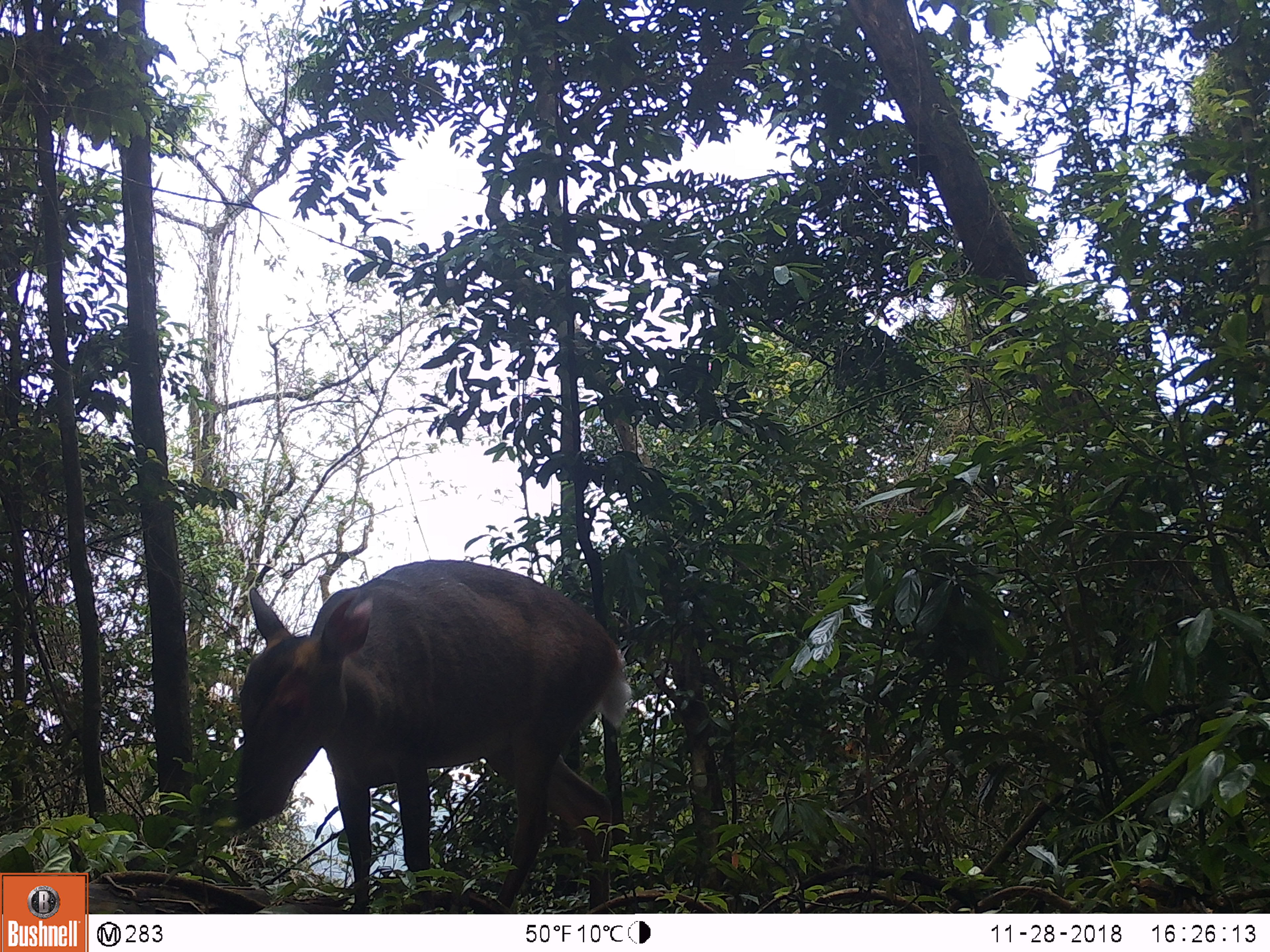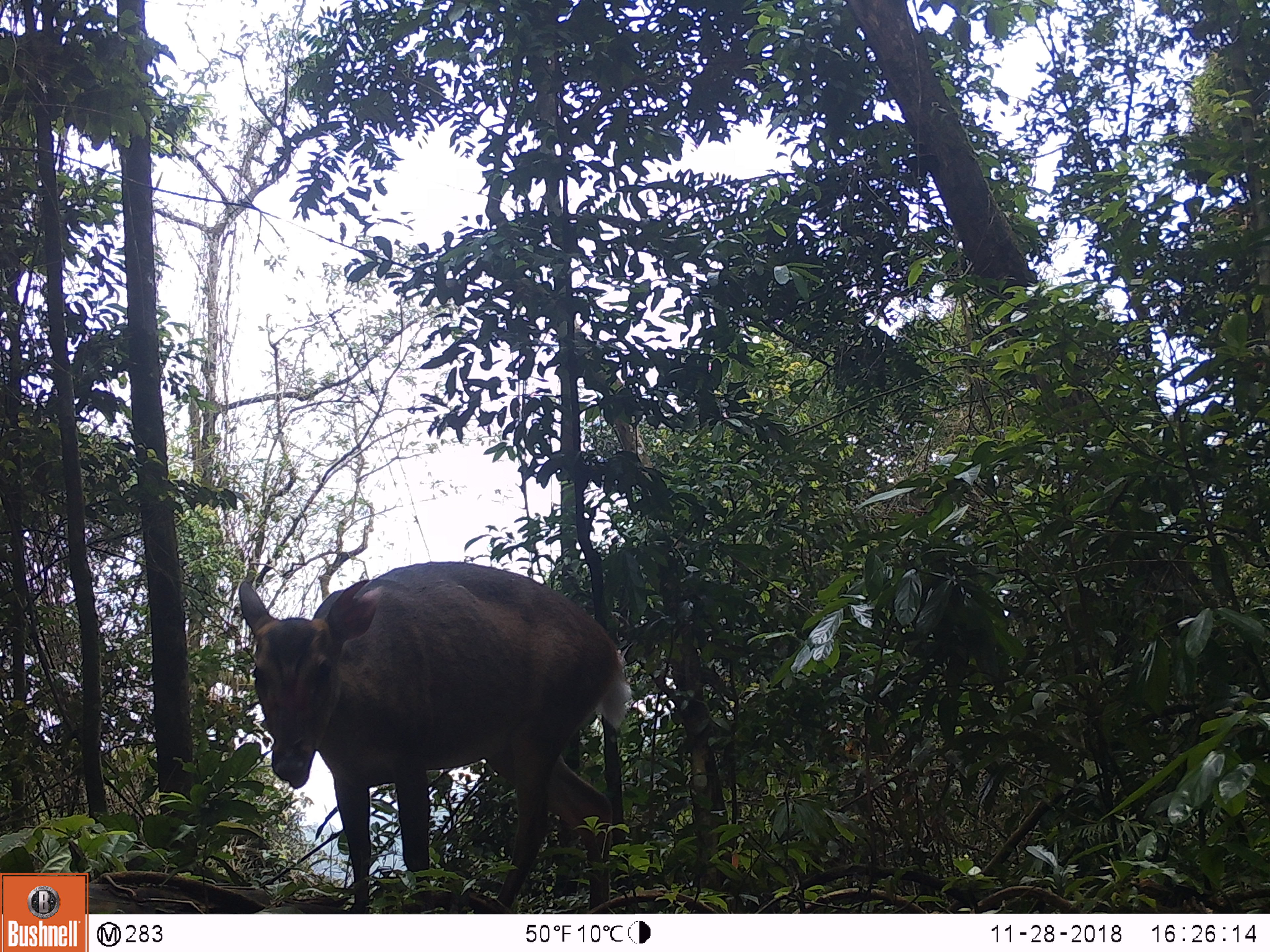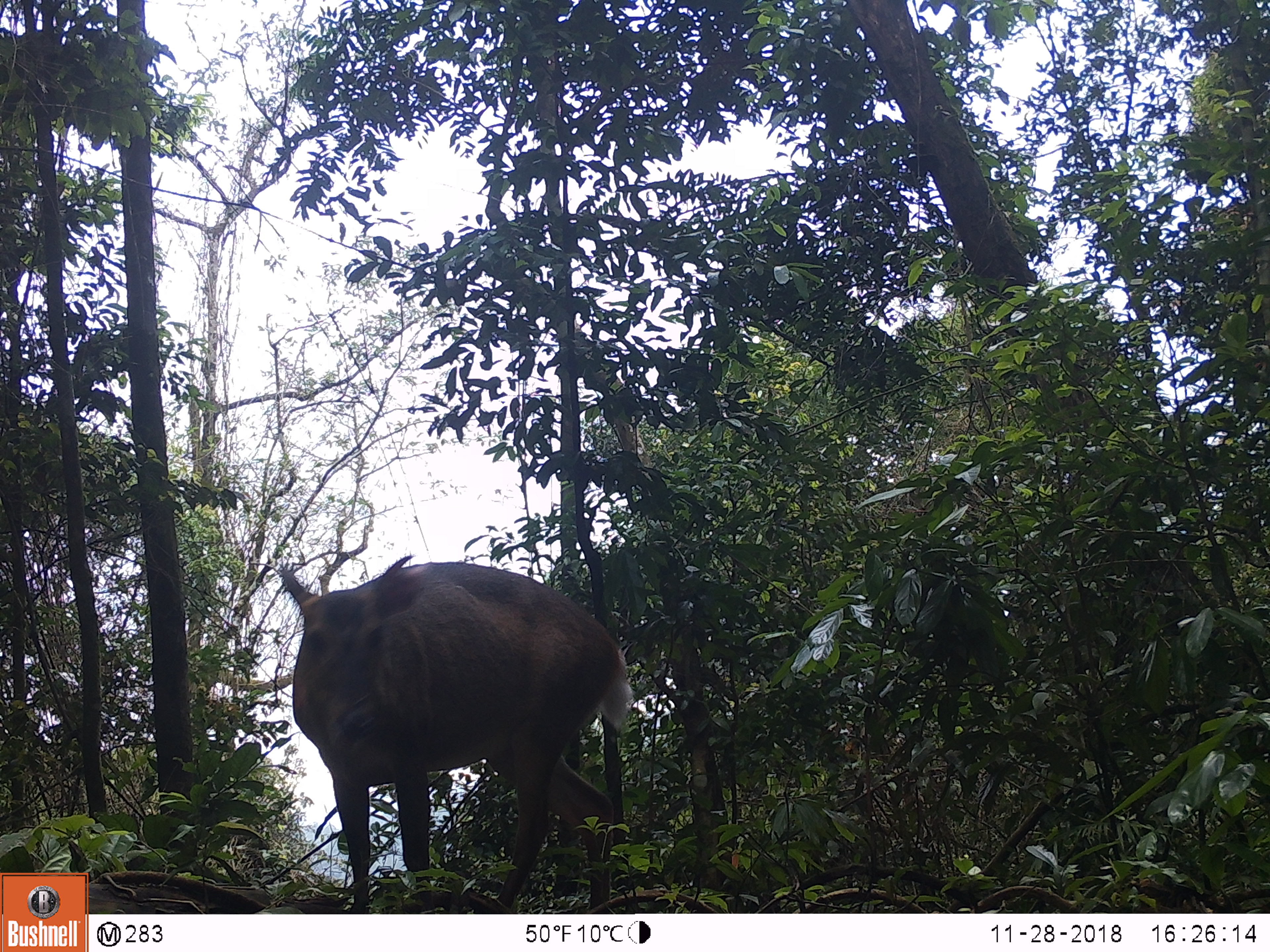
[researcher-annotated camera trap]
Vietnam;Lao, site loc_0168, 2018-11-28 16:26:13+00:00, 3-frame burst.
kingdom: Animalia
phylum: Chordata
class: Mammalia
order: Artiodactyla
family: Cervidae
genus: Muntiacus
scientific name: Muntiacus vuquangensis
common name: large-antlered muntjac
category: large antlered muntjac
Large antlered muntjac (large-antlered muntjac) (Muntiacus vuquangensis). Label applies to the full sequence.